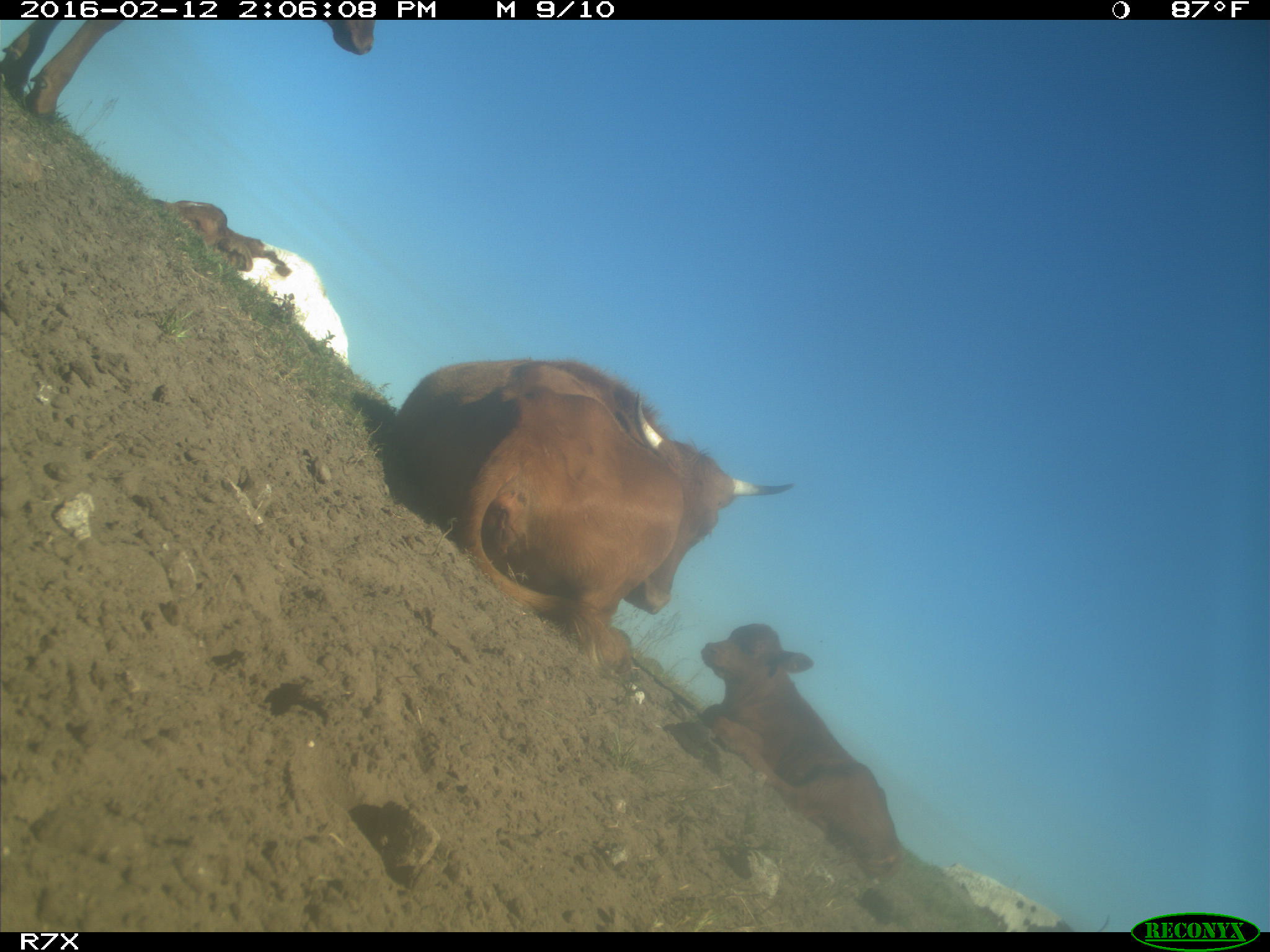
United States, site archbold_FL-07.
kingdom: Animalia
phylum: Chordata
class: Mammalia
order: Artiodactyla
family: Bovidae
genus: Bos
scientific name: Bos taurus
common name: domestic cow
Bos taurus (domestic cow).